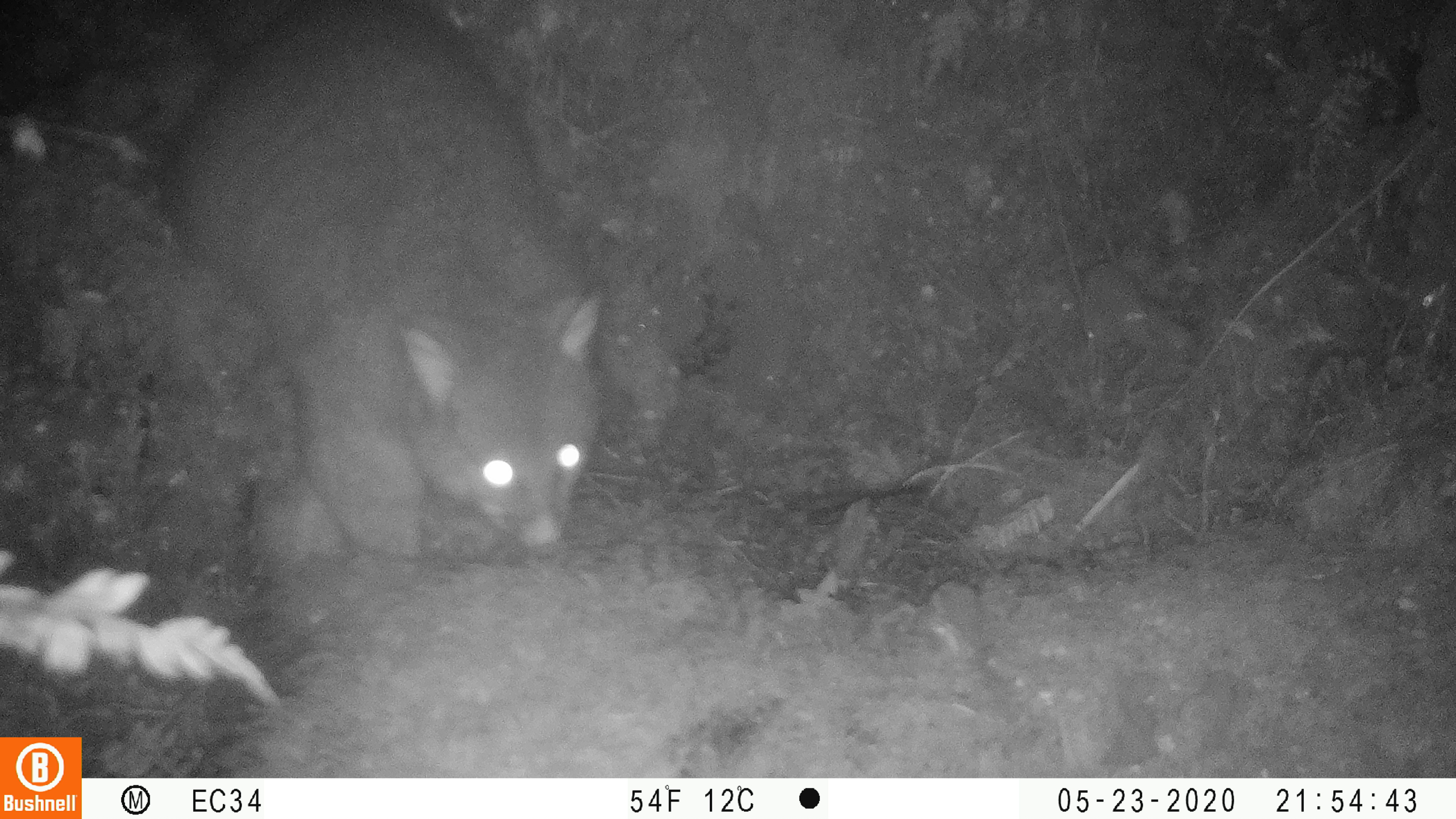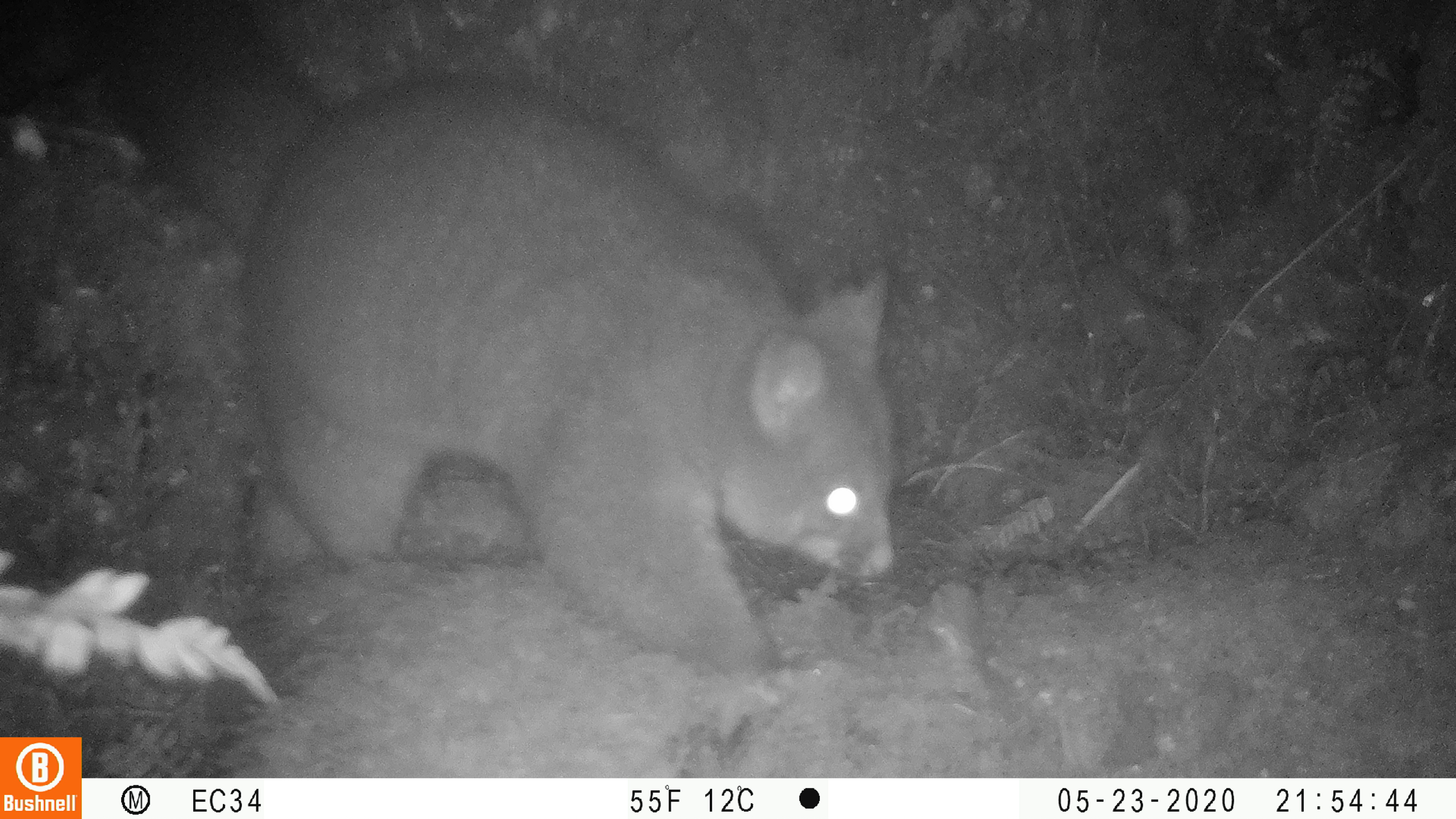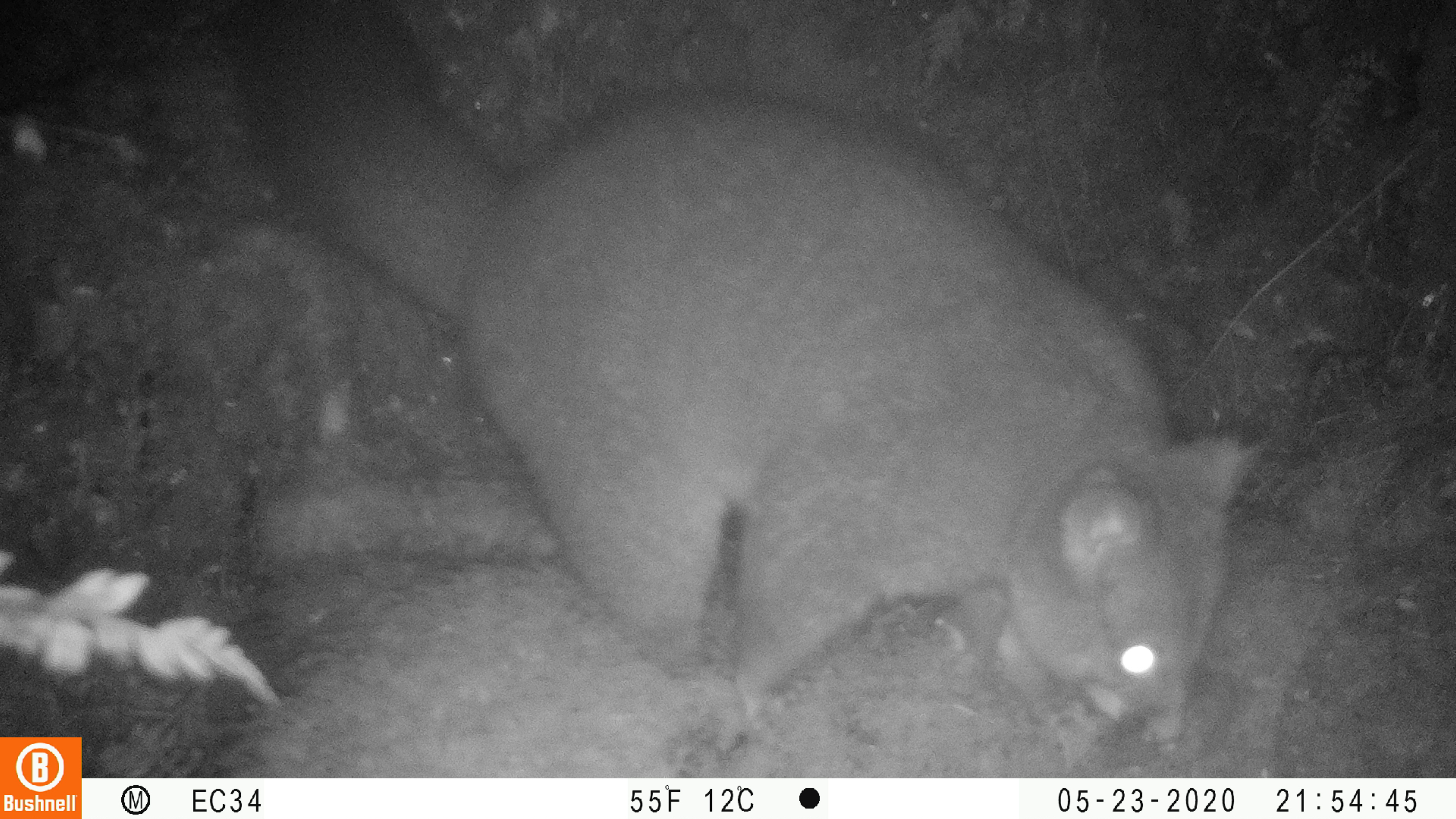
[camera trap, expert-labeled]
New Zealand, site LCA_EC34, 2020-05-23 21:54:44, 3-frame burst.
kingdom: Animalia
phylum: Chordata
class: Mammalia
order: Diprotodontia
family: Phalangeridae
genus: Trichosurus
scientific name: Trichosurus vulpecula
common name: common brushtail possum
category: possum